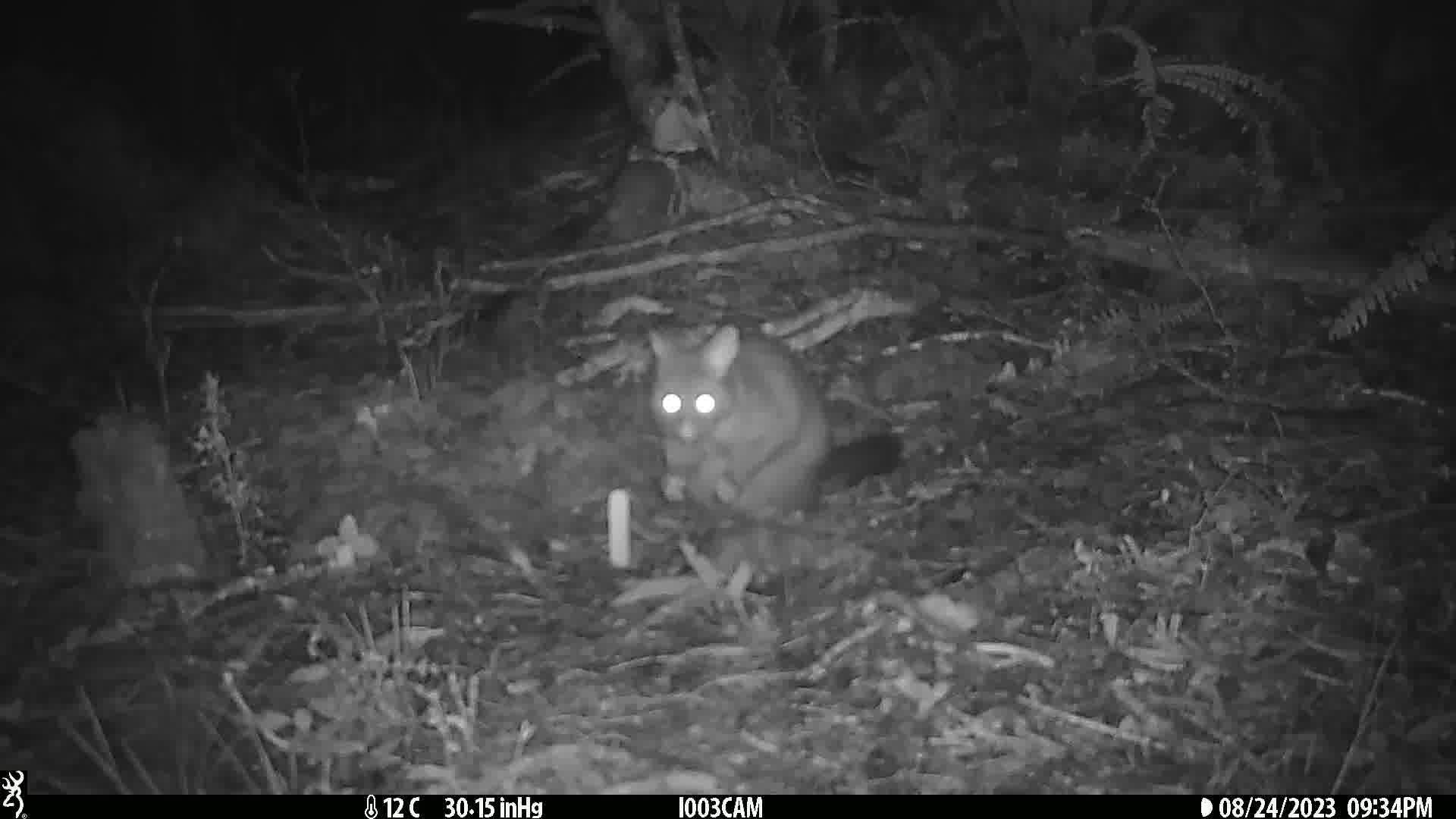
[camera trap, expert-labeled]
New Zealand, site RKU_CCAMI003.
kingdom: Animalia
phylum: Chordata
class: Mammalia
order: Diprotodontia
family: Phalangeridae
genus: Trichosurus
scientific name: Trichosurus vulpecula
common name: common brushtail possum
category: possum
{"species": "possum (common brushtail possum) (Trichosurus vulpecula)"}